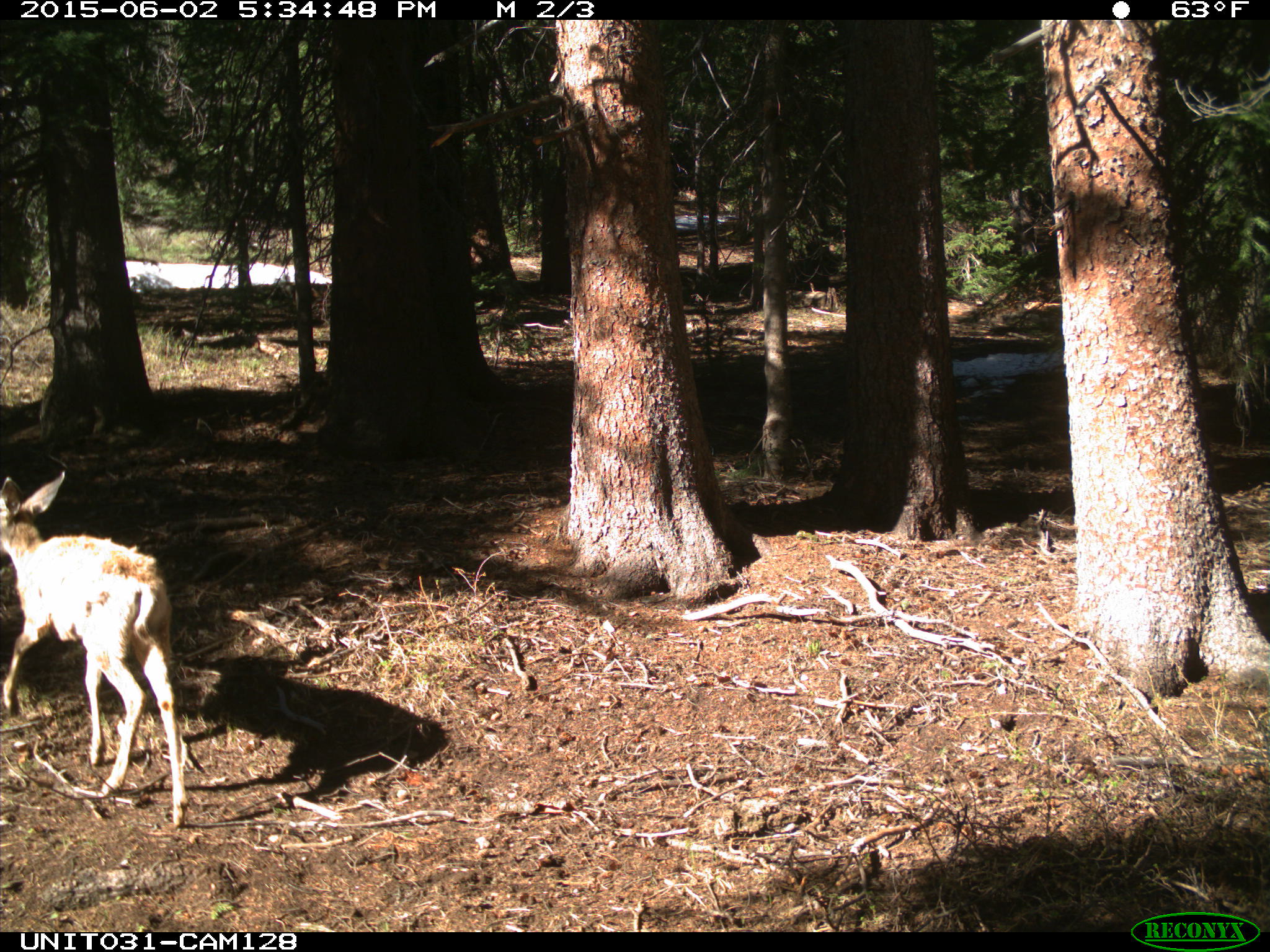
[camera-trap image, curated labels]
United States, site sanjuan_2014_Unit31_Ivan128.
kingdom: Animalia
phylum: Chordata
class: Mammalia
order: Artiodactyla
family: Cervidae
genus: Odocoileus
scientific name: Odocoileus hemionus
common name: mule deer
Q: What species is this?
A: Odocoileus hemionus (mule deer).